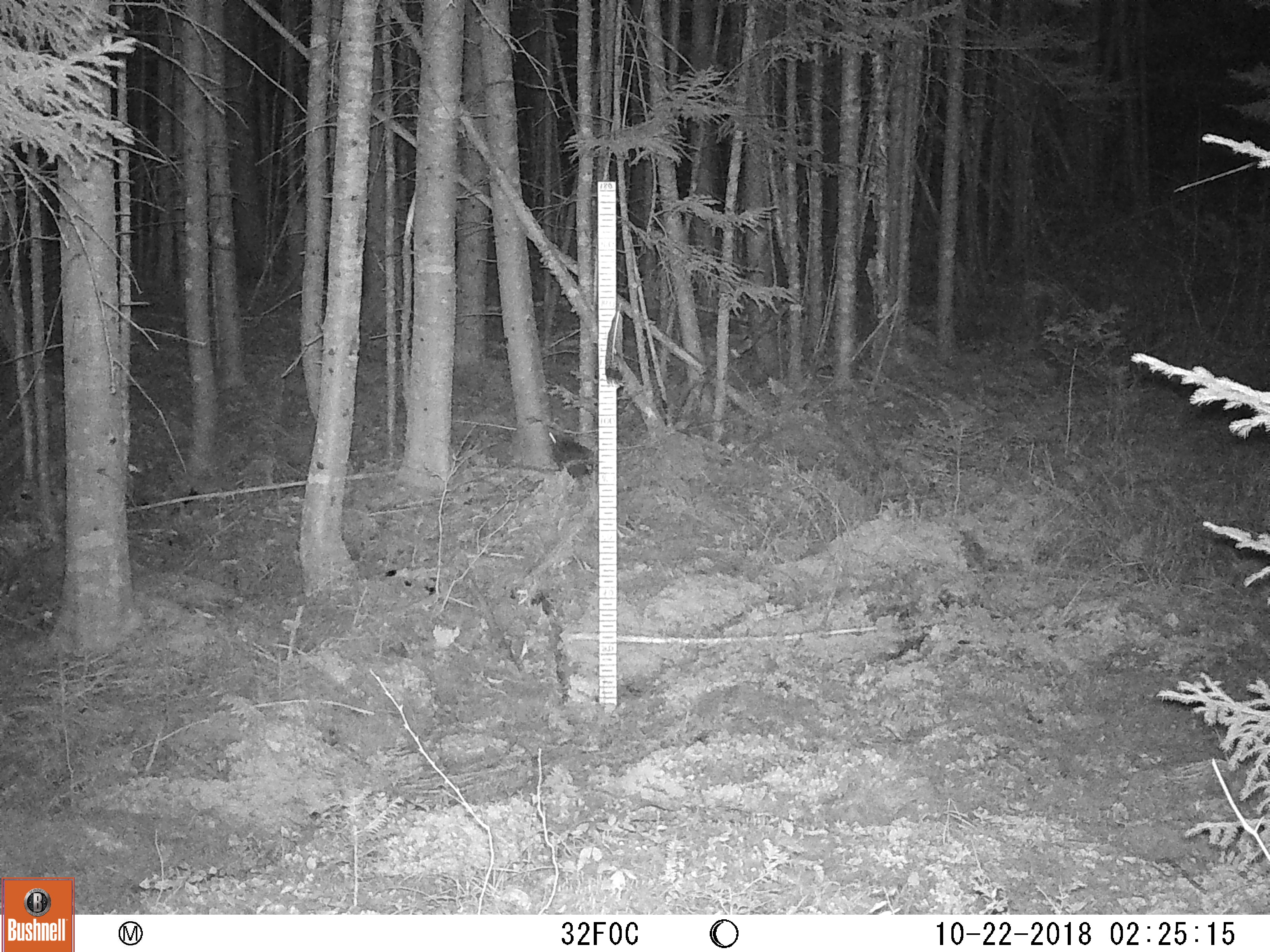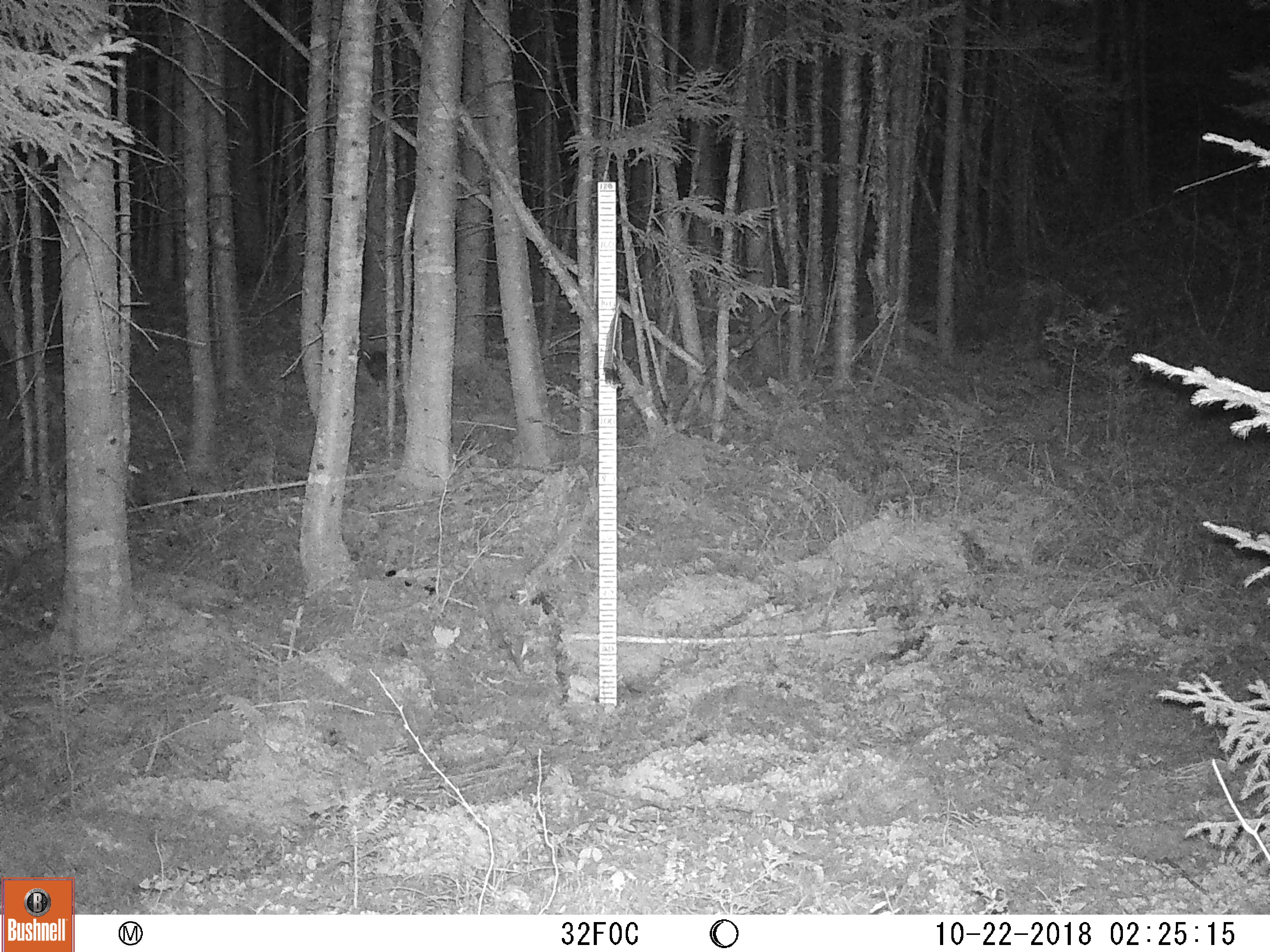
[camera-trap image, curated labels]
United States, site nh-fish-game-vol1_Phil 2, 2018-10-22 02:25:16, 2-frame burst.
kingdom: Animalia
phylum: Chordata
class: Mammalia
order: Lagomorpha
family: Leporidae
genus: Lepus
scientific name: Lepus americanus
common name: snowshoe hare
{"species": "snowshoe hare (Lepus americanus)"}